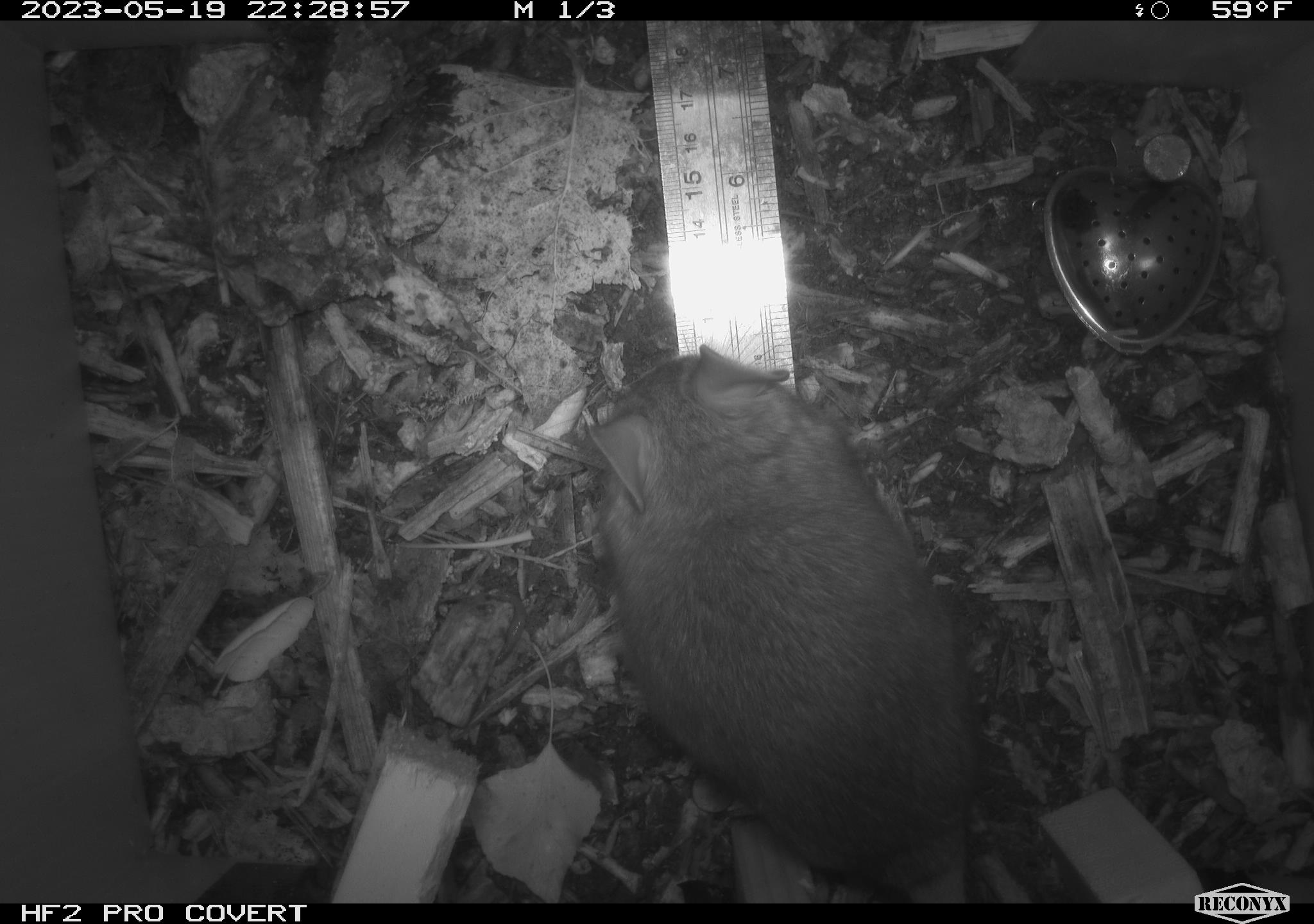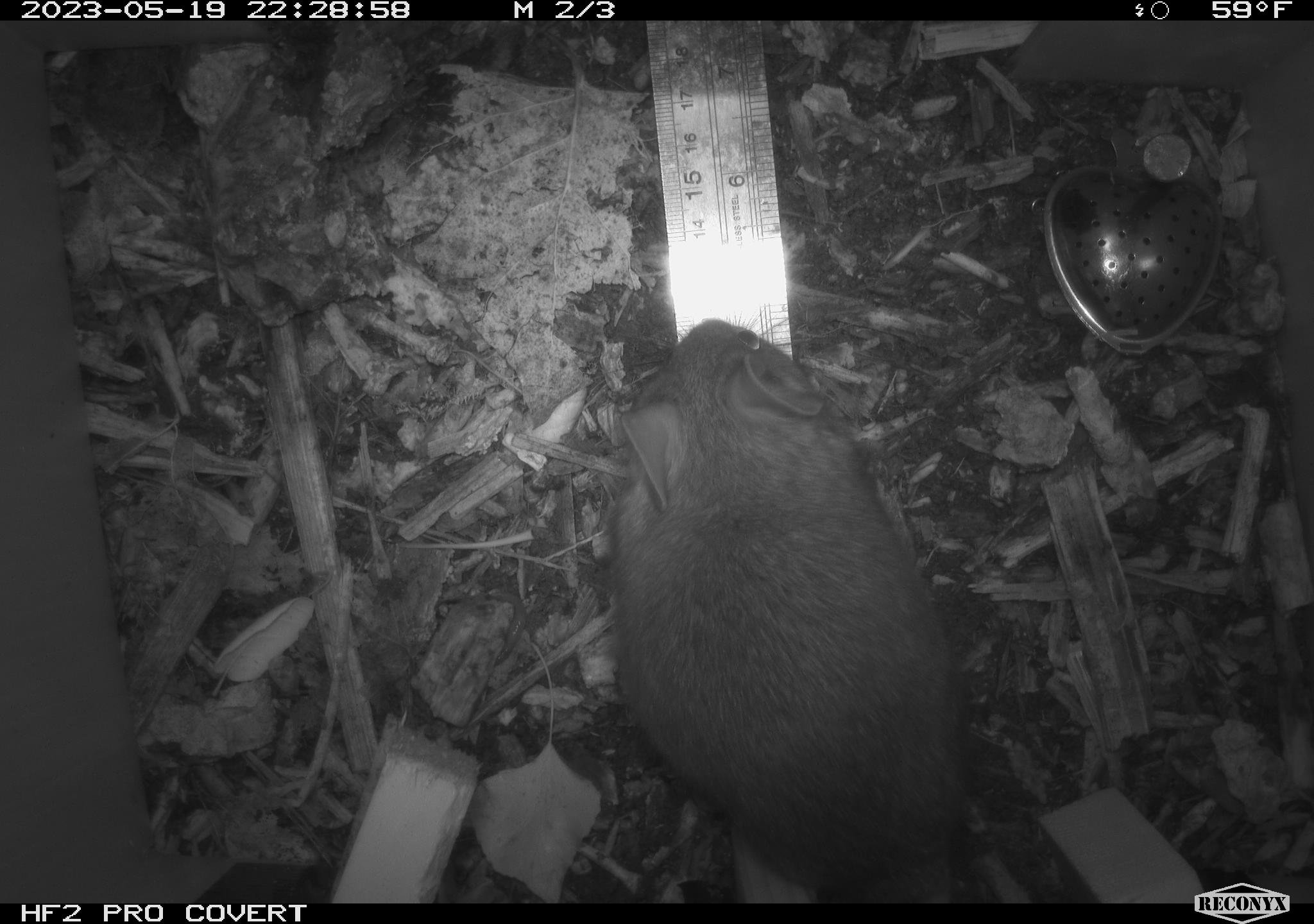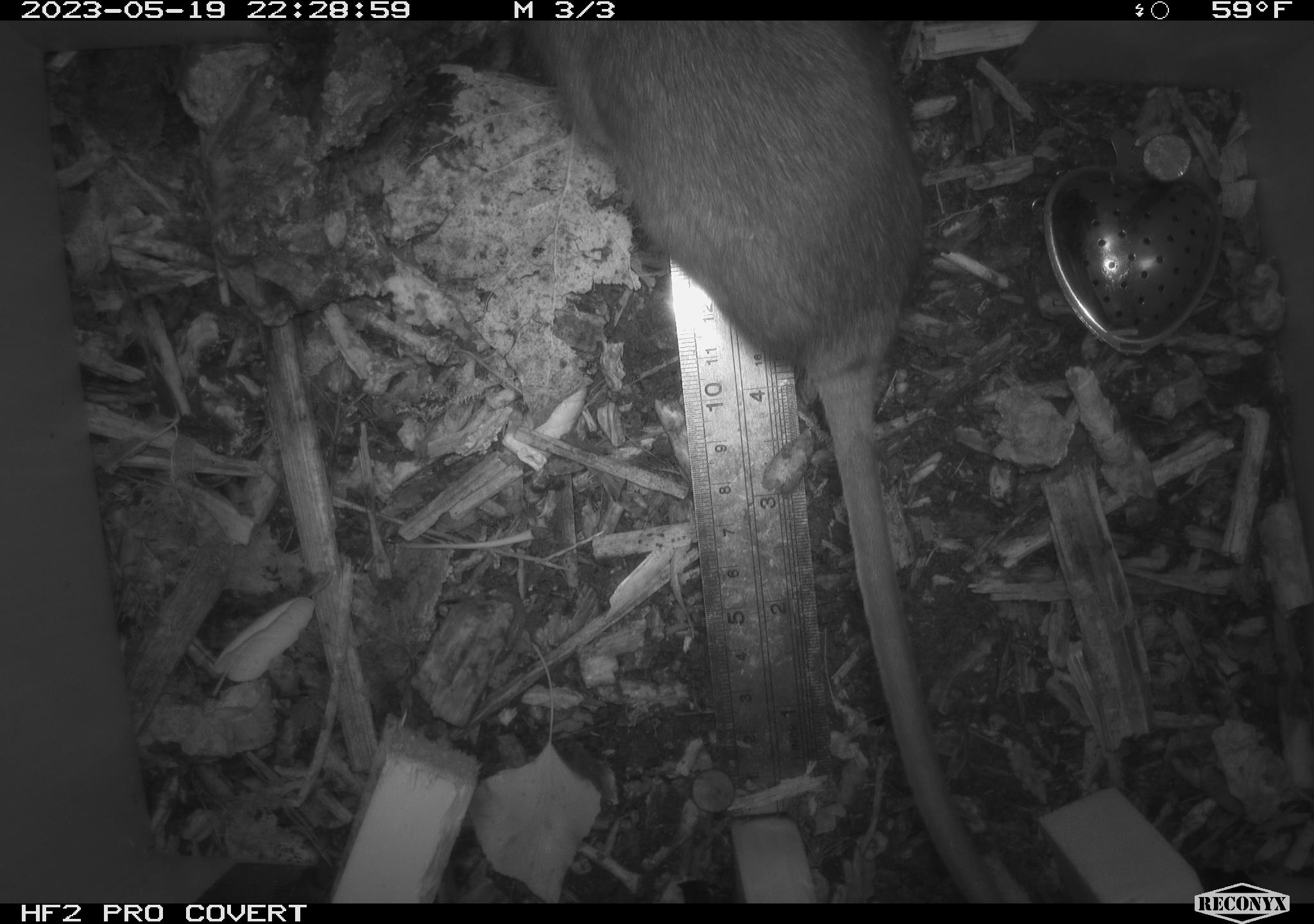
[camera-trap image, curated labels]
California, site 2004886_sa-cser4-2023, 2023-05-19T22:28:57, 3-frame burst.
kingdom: Animalia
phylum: Chordata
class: Mammalia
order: Rodentia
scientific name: Rodentia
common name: woodrat or rat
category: woodrat or rat species